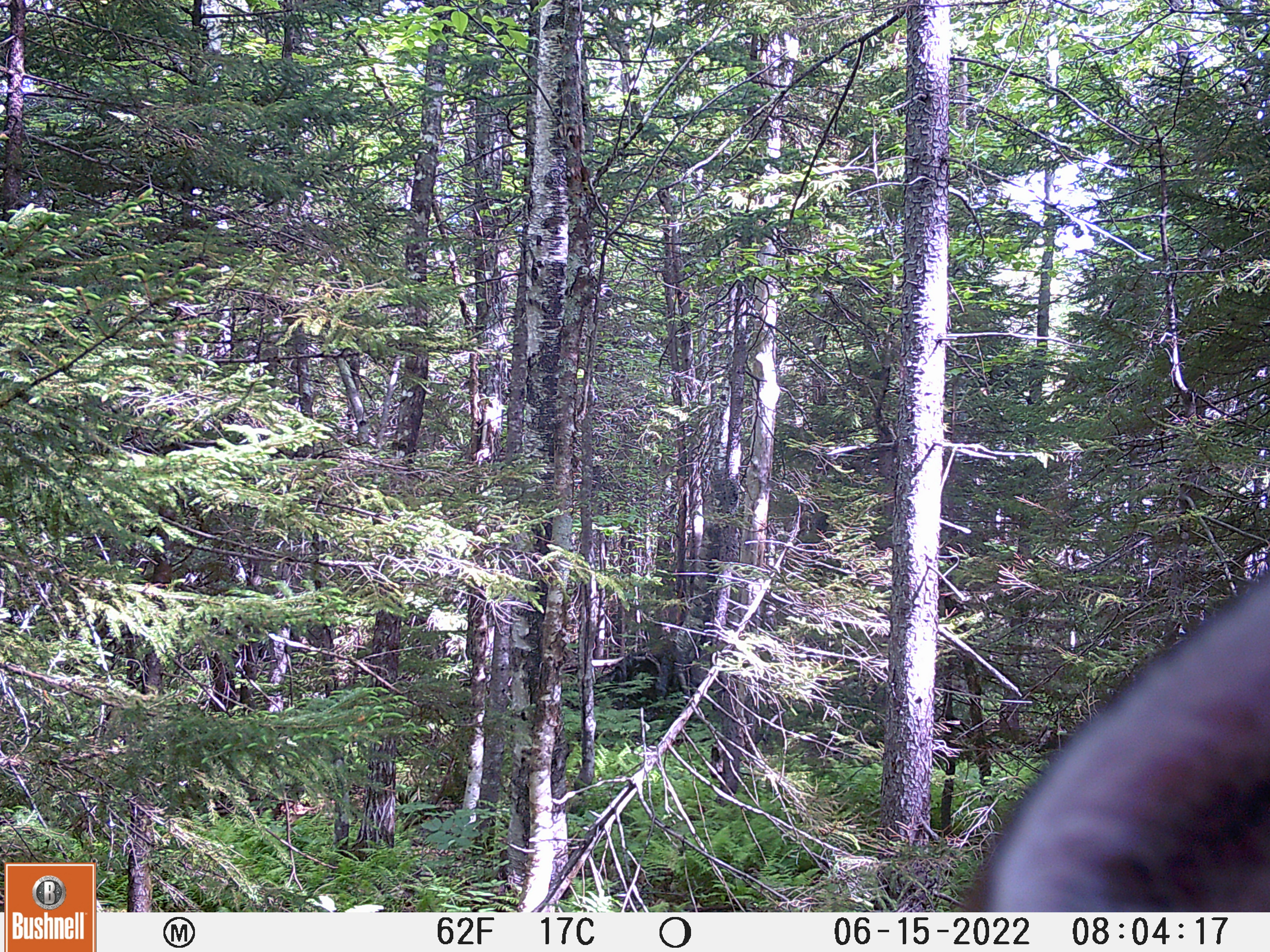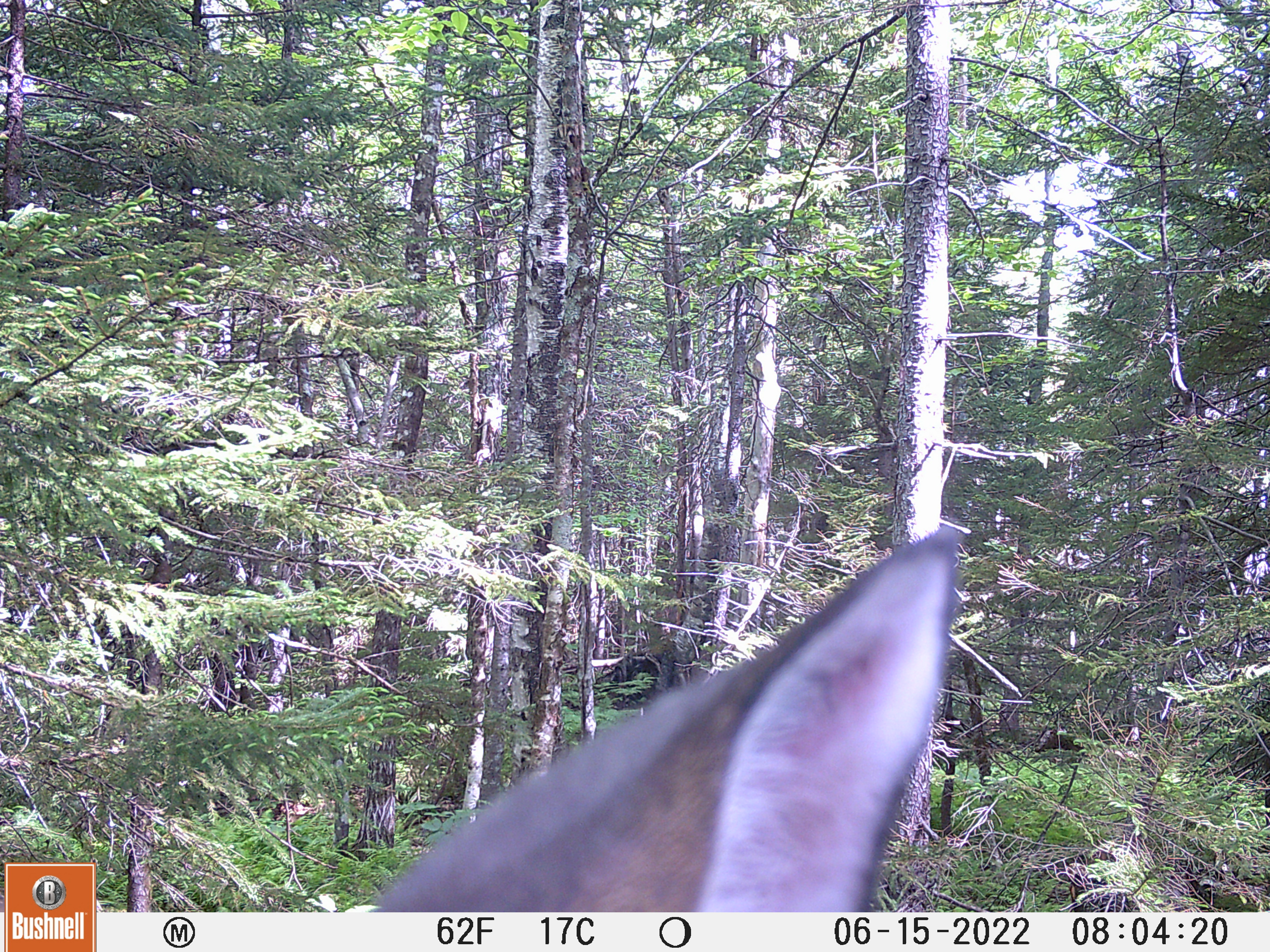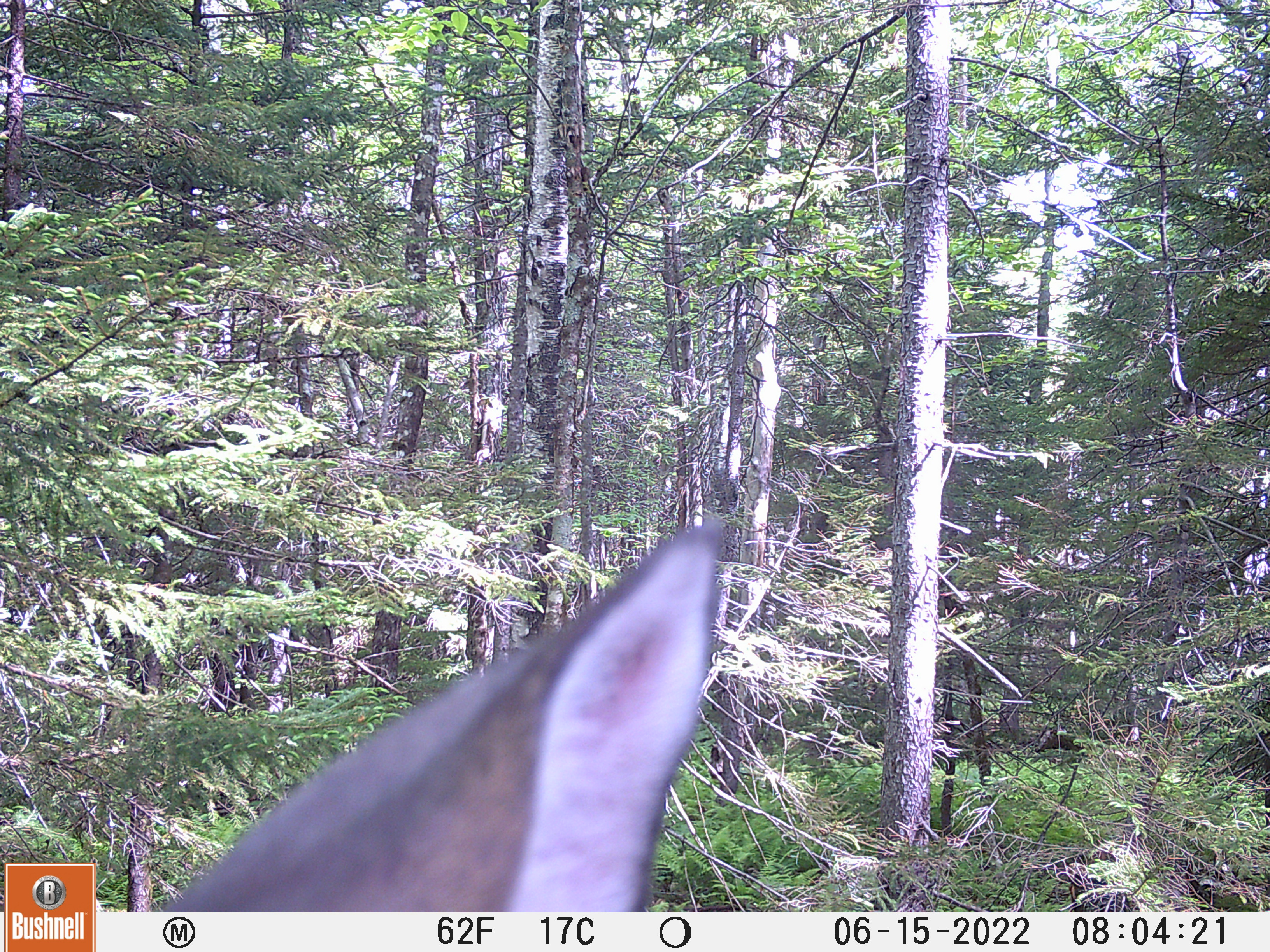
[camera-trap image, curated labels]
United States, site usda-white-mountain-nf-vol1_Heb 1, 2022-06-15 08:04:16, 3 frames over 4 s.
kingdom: Animalia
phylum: Chordata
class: Mammalia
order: Artiodactyla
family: Cervidae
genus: Odocoileus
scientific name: Odocoileus virginianus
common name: white-tailed deer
White-tailed deer (Odocoileus virginianus).